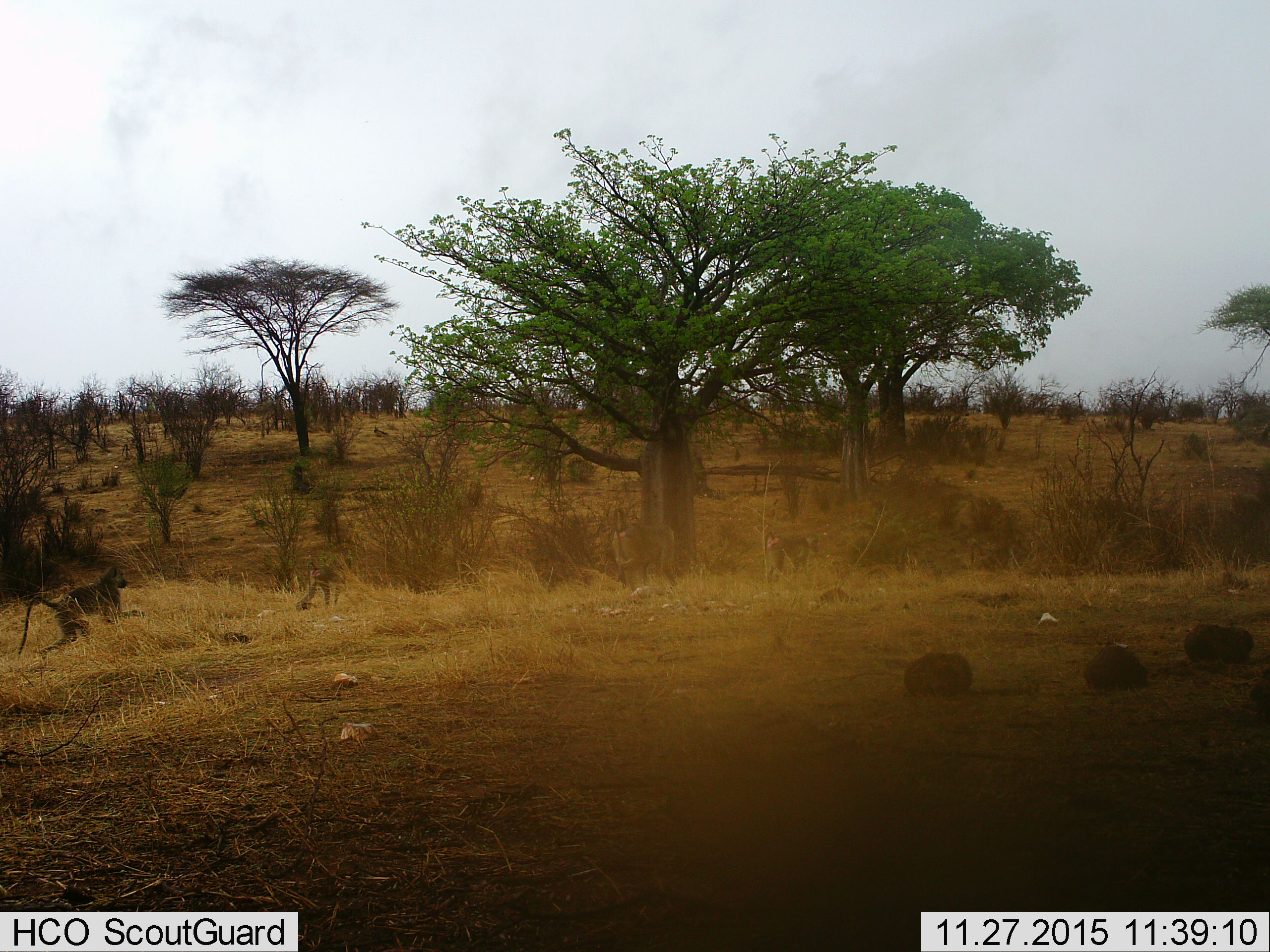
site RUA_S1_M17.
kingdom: Animalia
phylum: Chordata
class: Mammalia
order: Primates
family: Cercopithecidae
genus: Papio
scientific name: Papio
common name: baboon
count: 4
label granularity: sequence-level